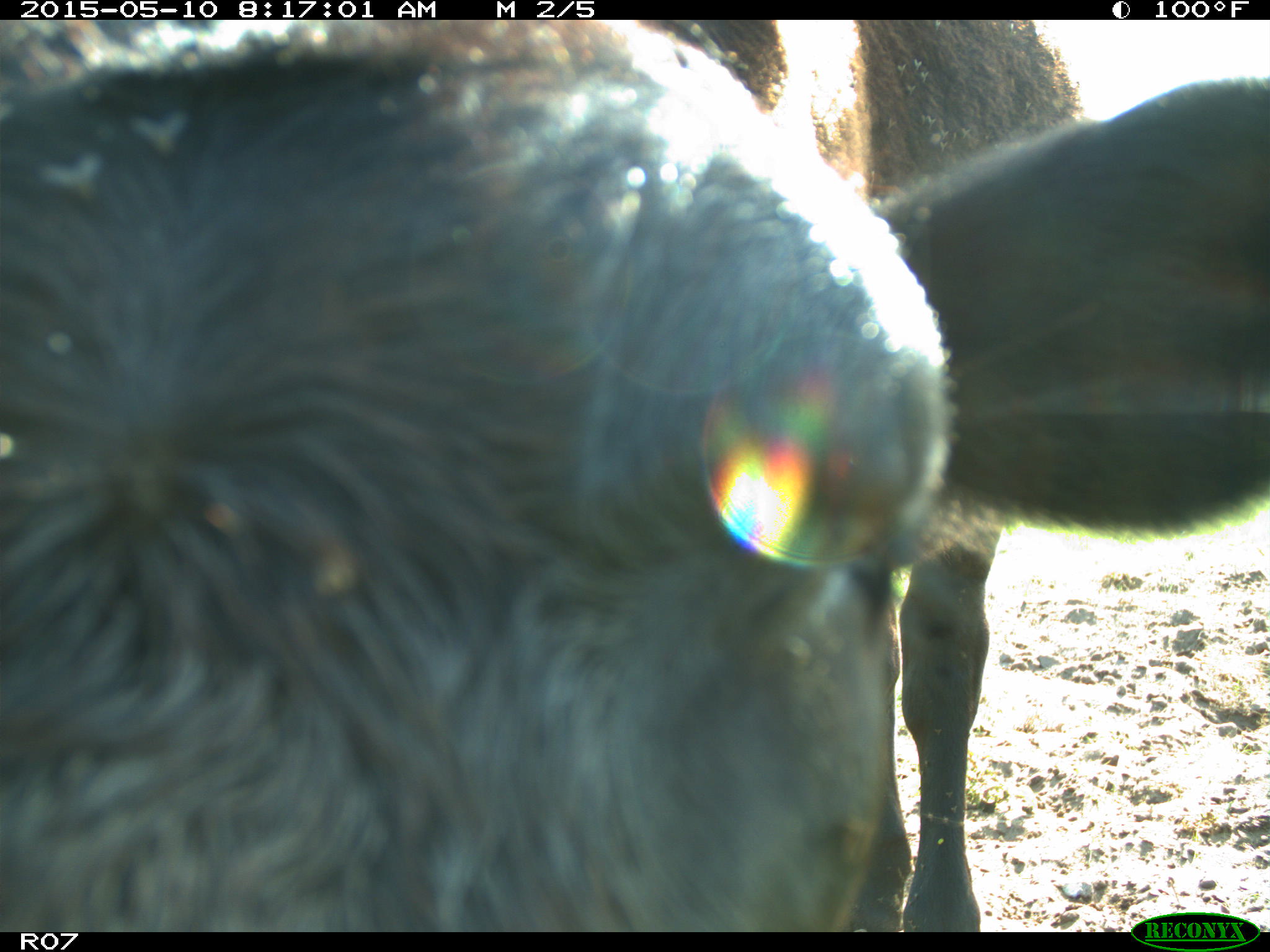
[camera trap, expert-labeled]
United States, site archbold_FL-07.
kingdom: Animalia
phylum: Chordata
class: Mammalia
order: Artiodactyla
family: Bovidae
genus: Bos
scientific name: Bos taurus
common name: domestic cow